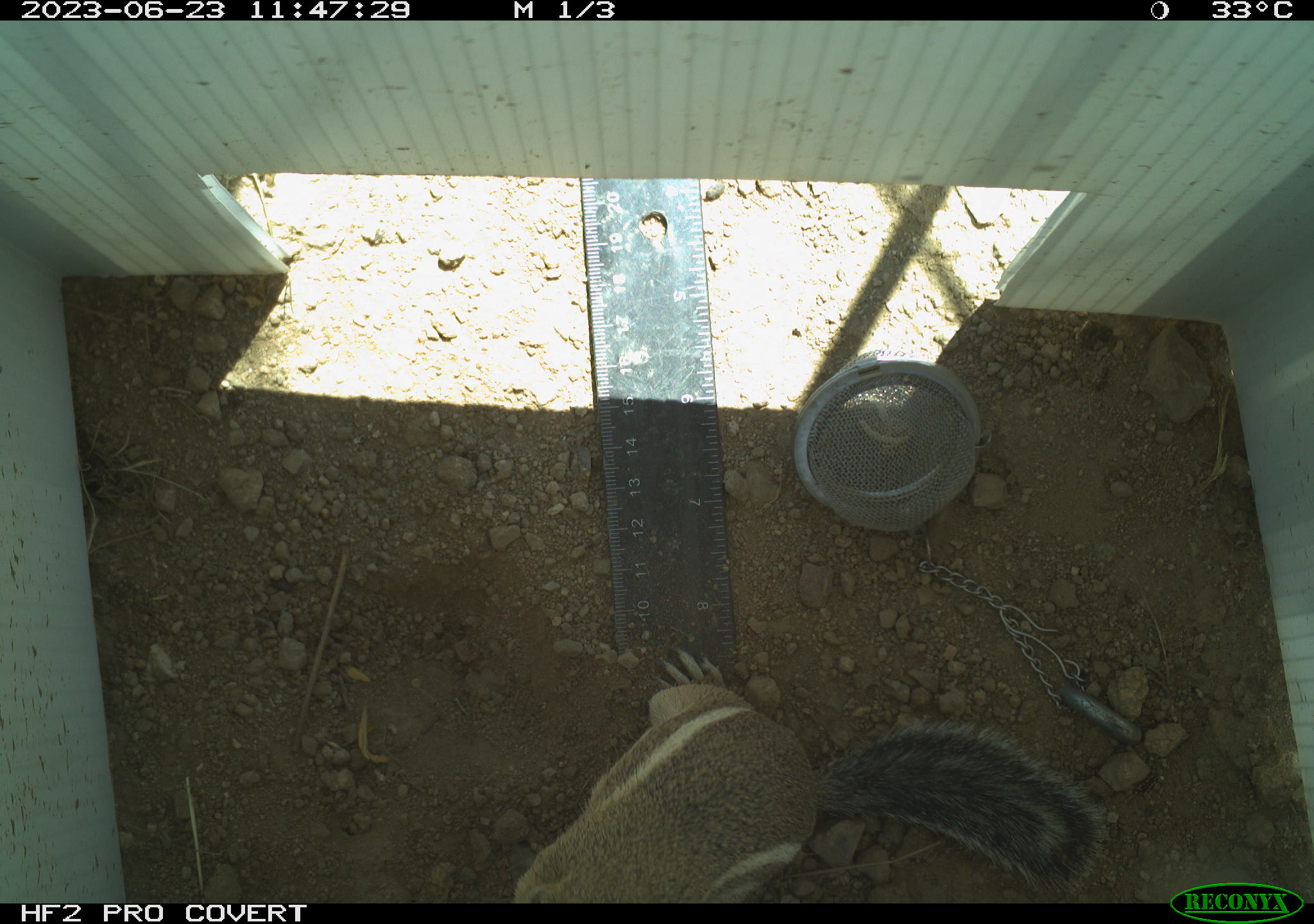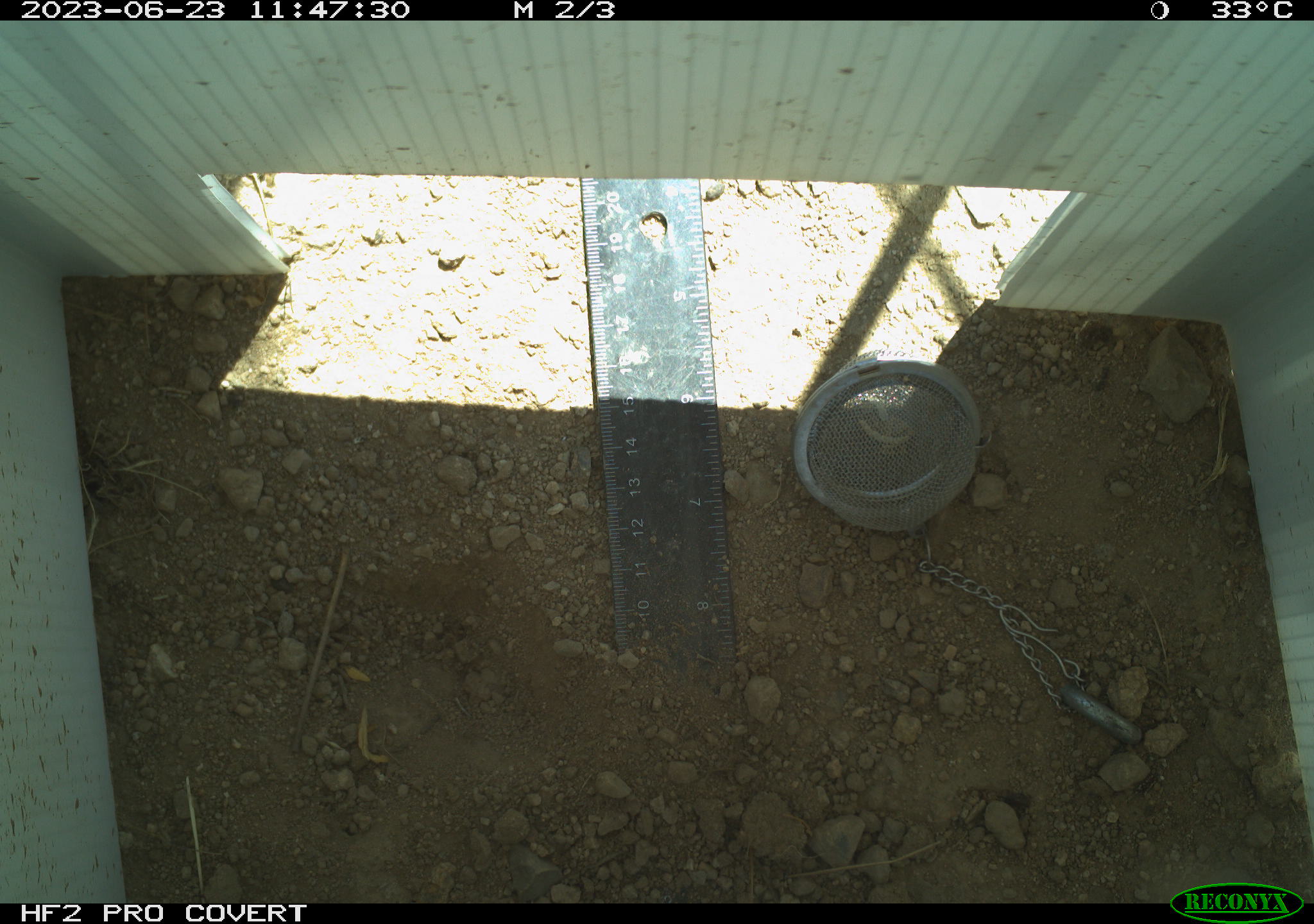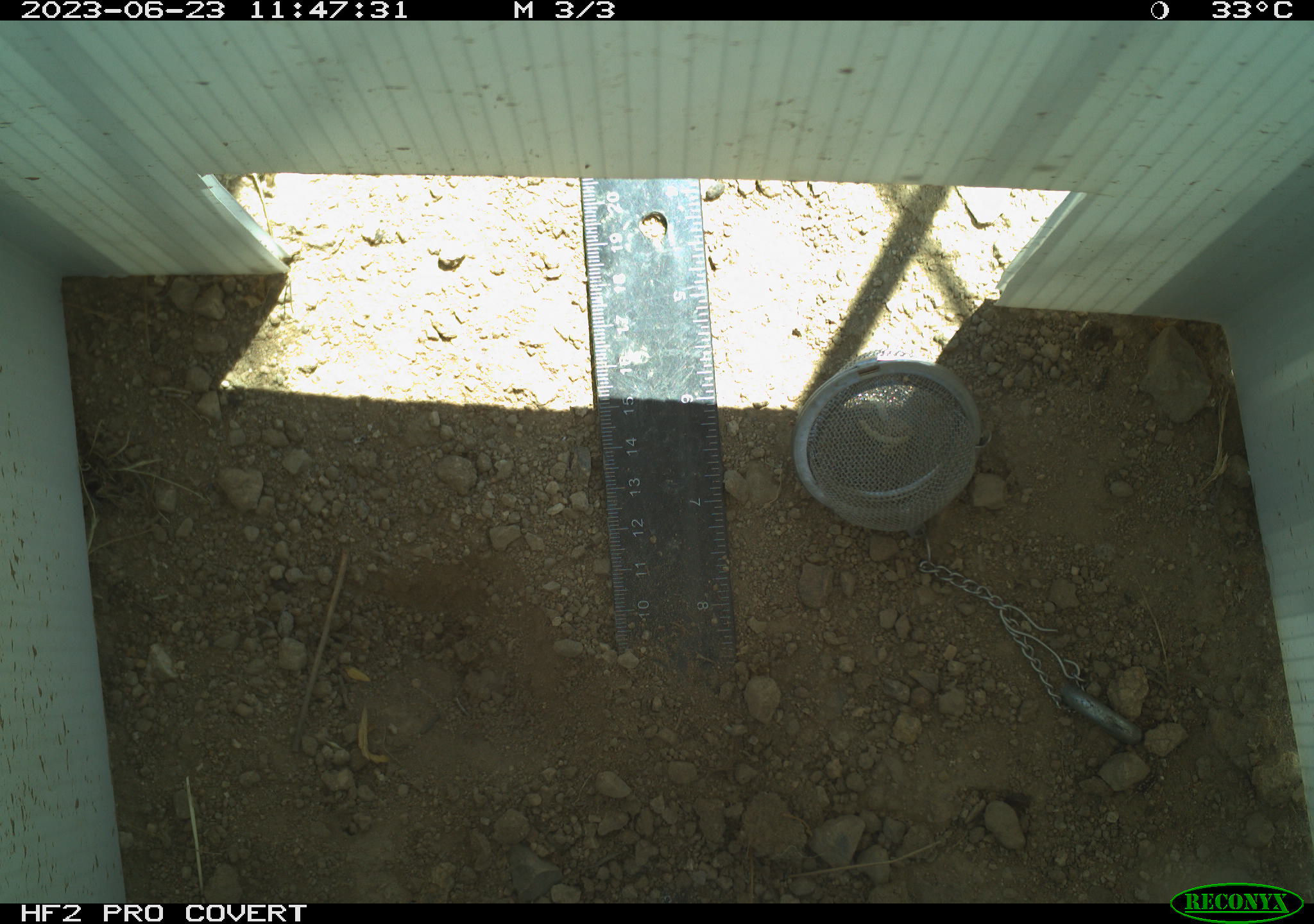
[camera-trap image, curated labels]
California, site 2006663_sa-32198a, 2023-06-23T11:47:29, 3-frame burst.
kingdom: Animalia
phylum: Chordata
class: Mammalia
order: Rodentia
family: Sciuridae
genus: Ammospermophilus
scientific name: Ammospermophilus leucurus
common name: white-tailed antelope squirrel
White-tailed antelope squirrel (Ammospermophilus leucurus).